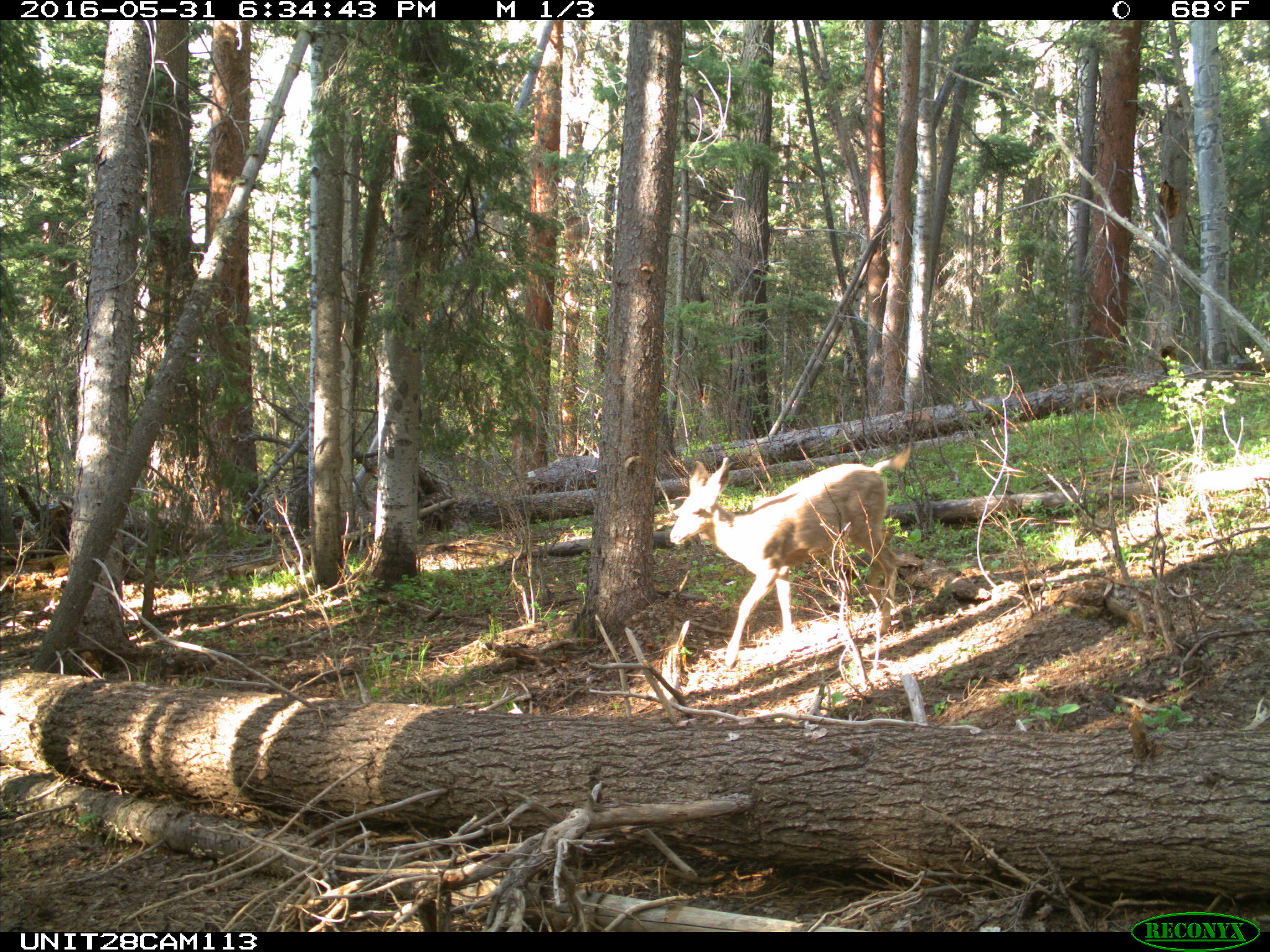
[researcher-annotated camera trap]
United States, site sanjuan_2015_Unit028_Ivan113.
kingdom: Animalia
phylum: Chordata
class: Mammalia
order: Artiodactyla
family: Cervidae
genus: Odocoileus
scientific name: Odocoileus hemionus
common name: mule deer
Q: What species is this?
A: Odocoileus hemionus (mule deer).